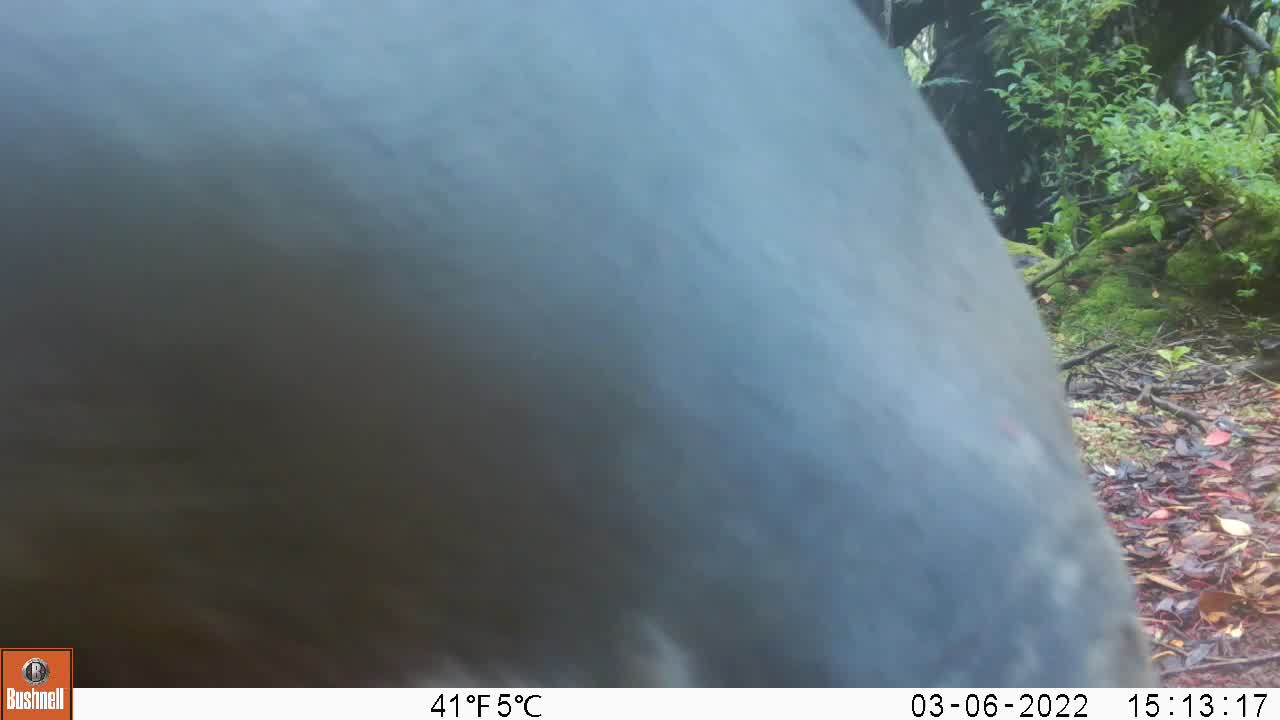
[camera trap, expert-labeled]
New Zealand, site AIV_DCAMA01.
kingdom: Animalia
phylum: Chordata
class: Mammalia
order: Carnivora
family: Otariidae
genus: Phocarctos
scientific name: Phocarctos hookeri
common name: new zealand sea lion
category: sealion